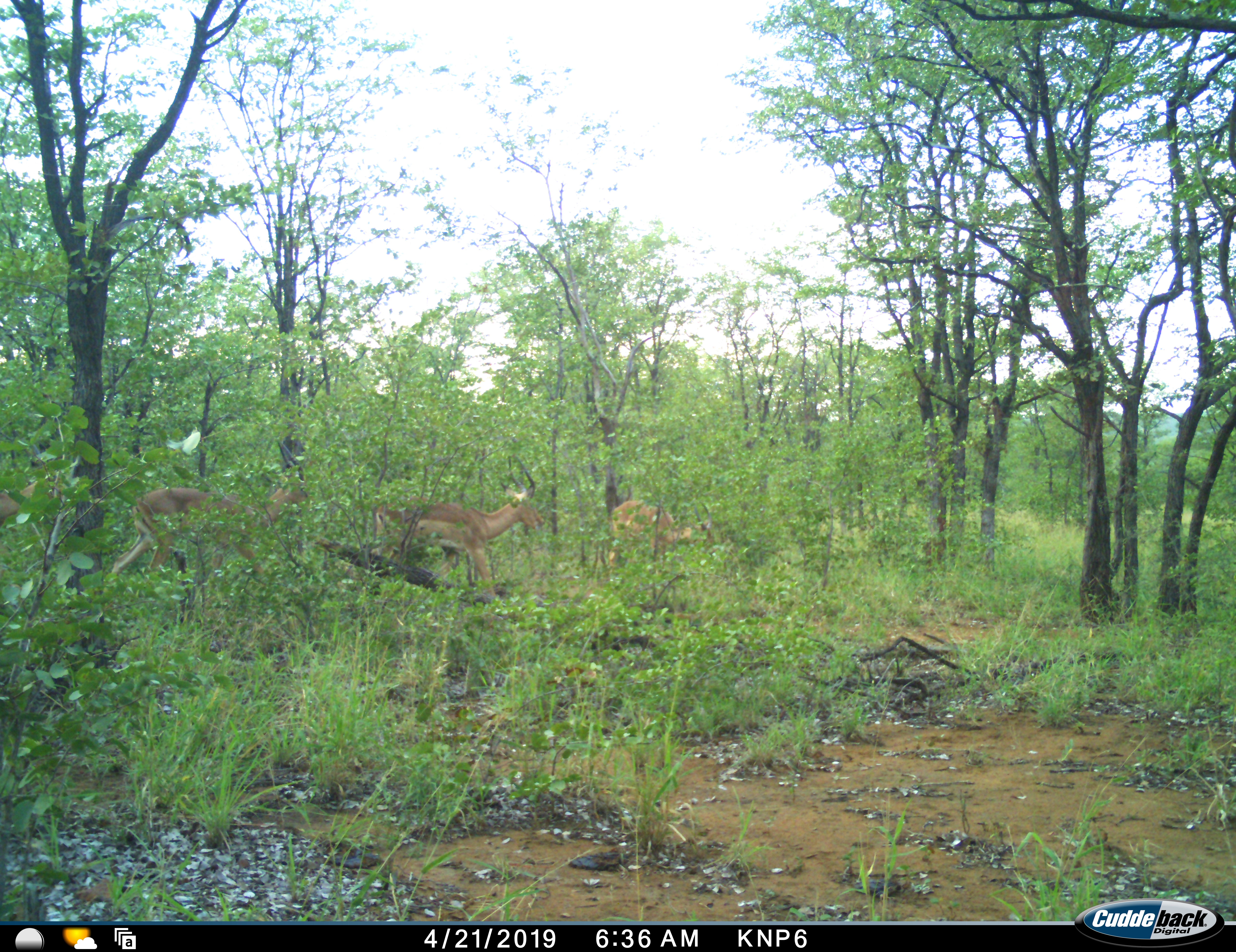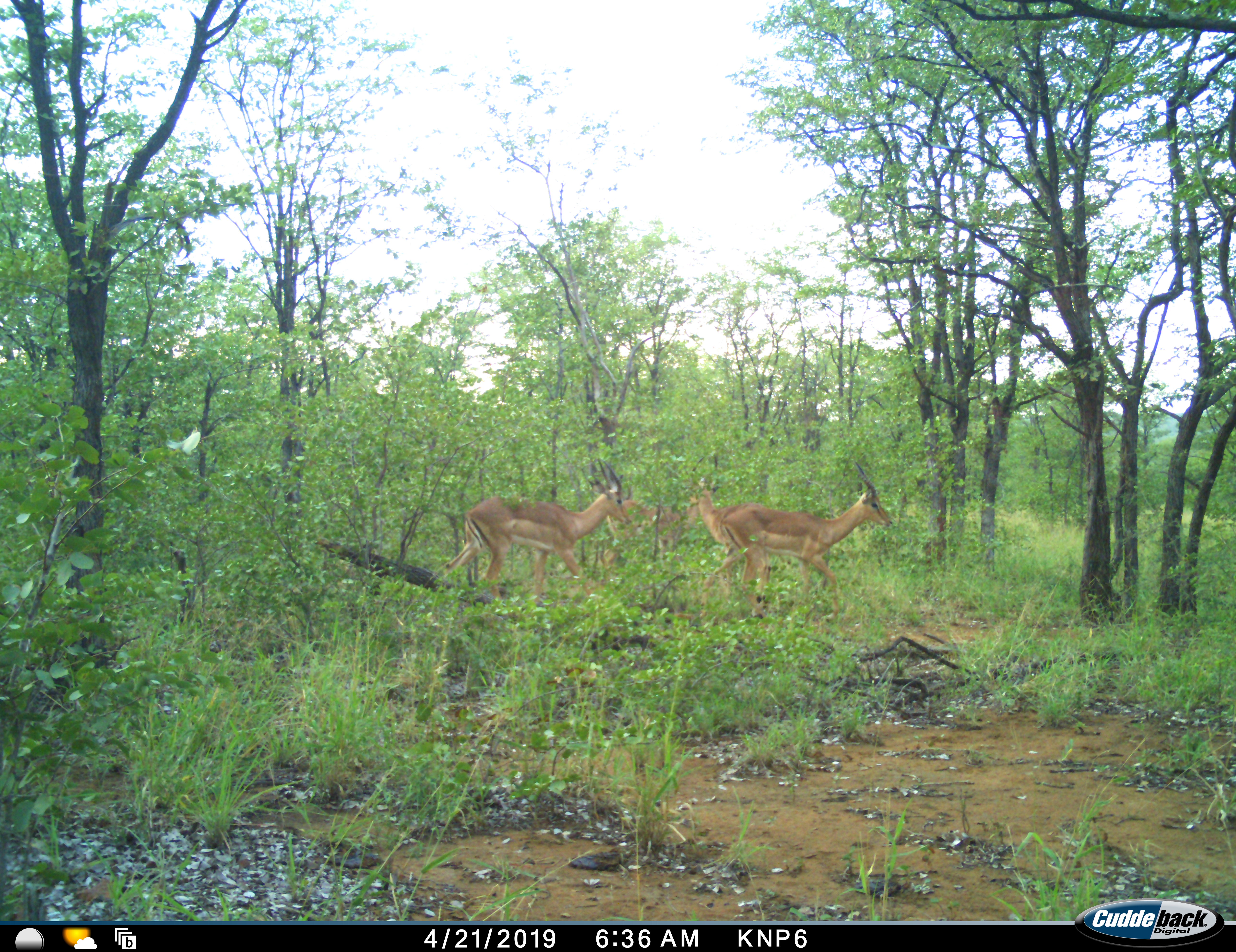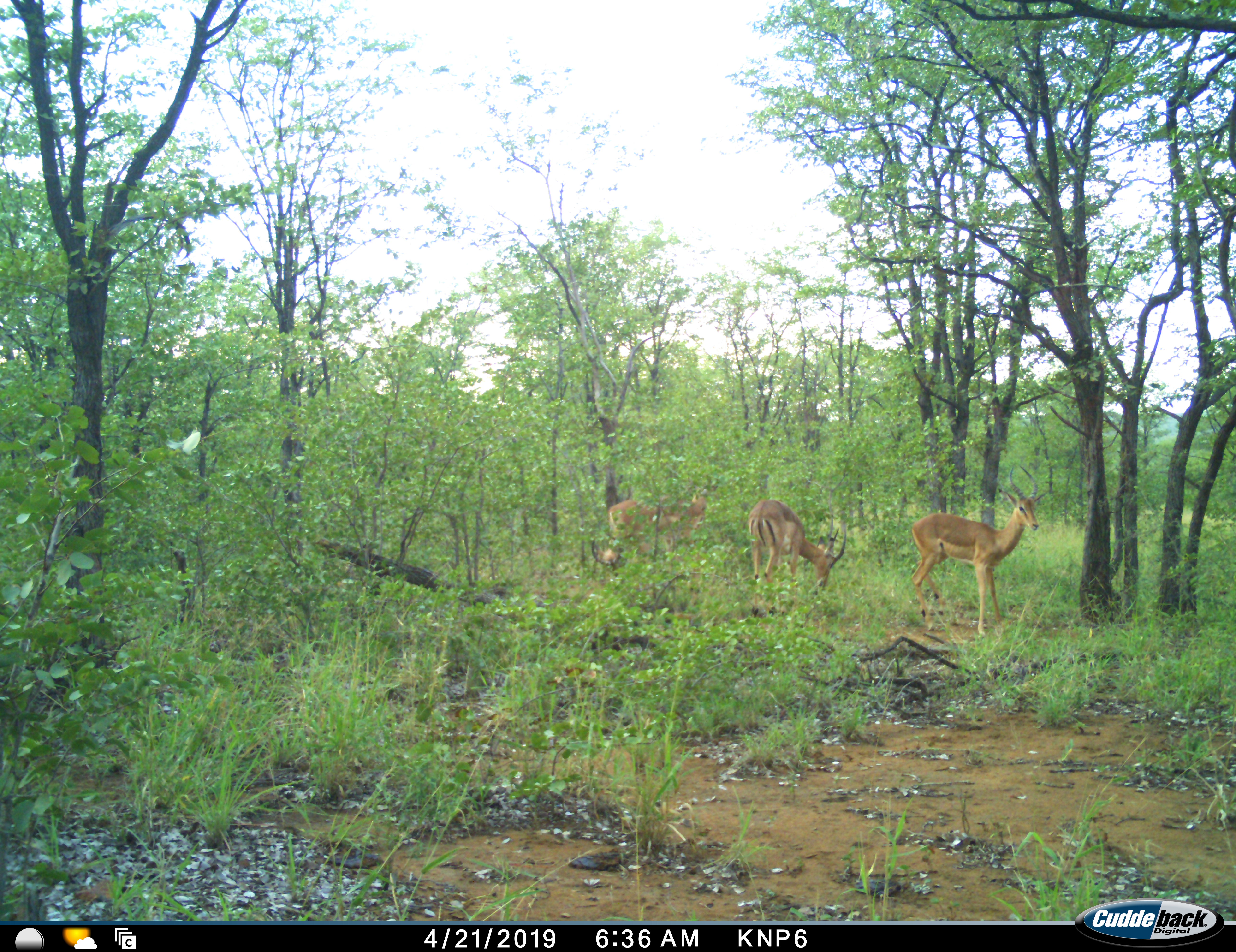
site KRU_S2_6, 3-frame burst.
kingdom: Animalia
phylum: Chordata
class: Mammalia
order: Artiodactyla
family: Bovidae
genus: Aepyceros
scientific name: Aepyceros melampus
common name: impala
Impala (Aepyceros melampus), count 4. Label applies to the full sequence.